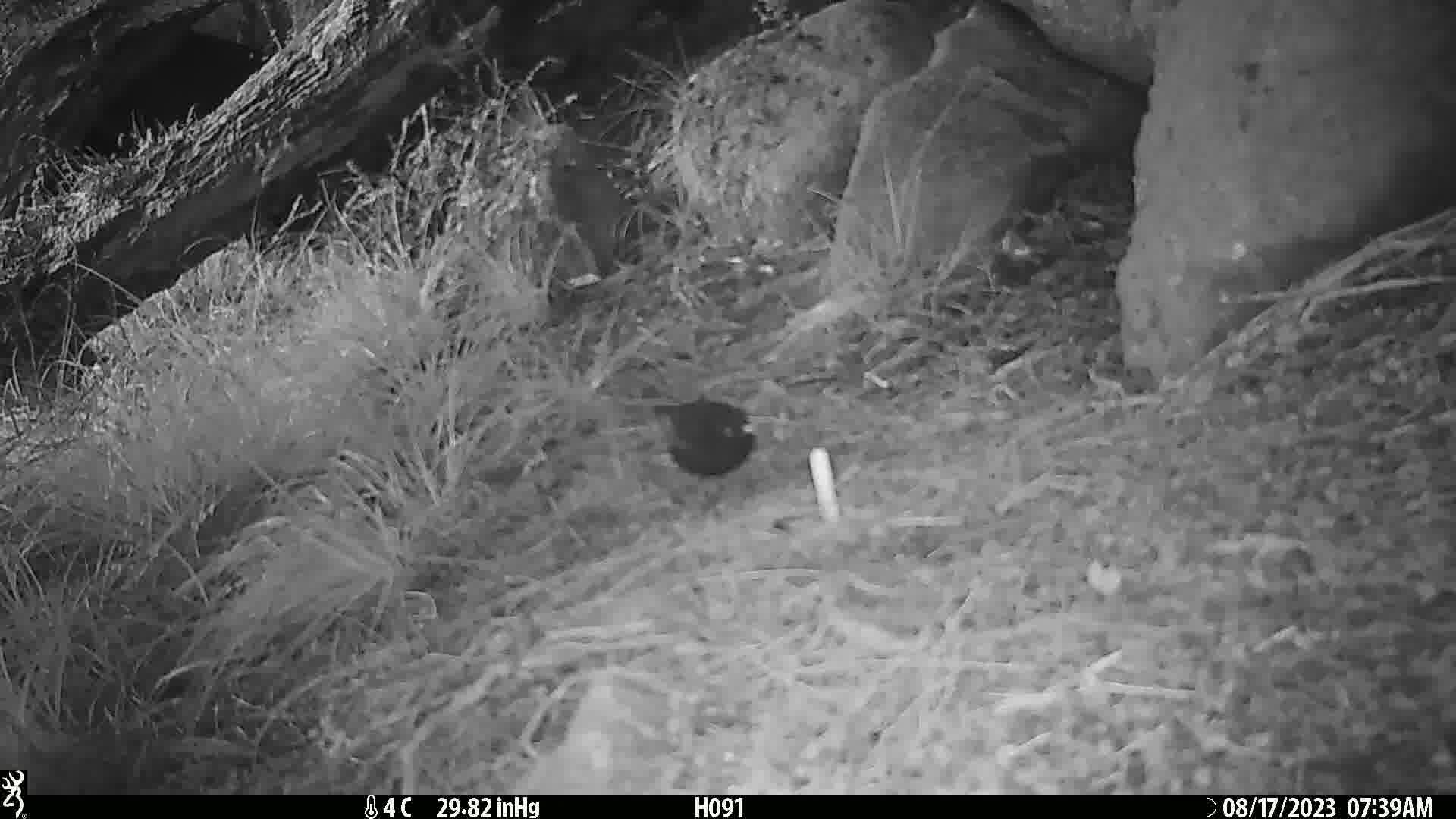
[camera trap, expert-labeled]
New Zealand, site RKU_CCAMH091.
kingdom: Animalia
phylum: Chordata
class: Aves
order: Passeriformes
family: Turdidae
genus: Turdus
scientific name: Turdus merula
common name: eurasian blackbird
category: blackbird